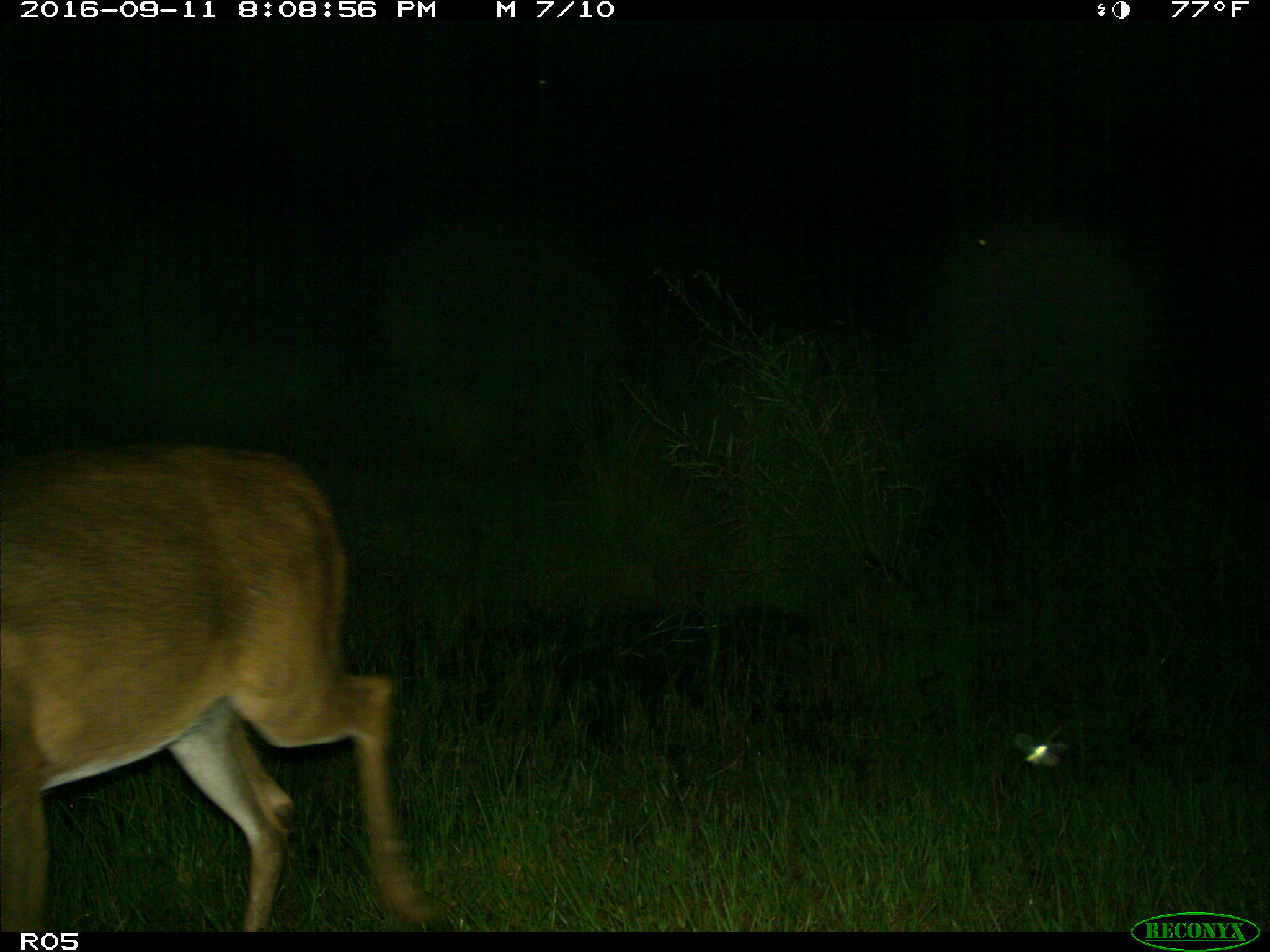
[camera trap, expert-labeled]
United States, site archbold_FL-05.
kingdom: Animalia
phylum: Chordata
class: Mammalia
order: Artiodactyla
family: Cervidae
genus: Odocoileus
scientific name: Odocoileus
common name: deer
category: unidentified deer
Unidentified deer (deer) (Odocoileus).